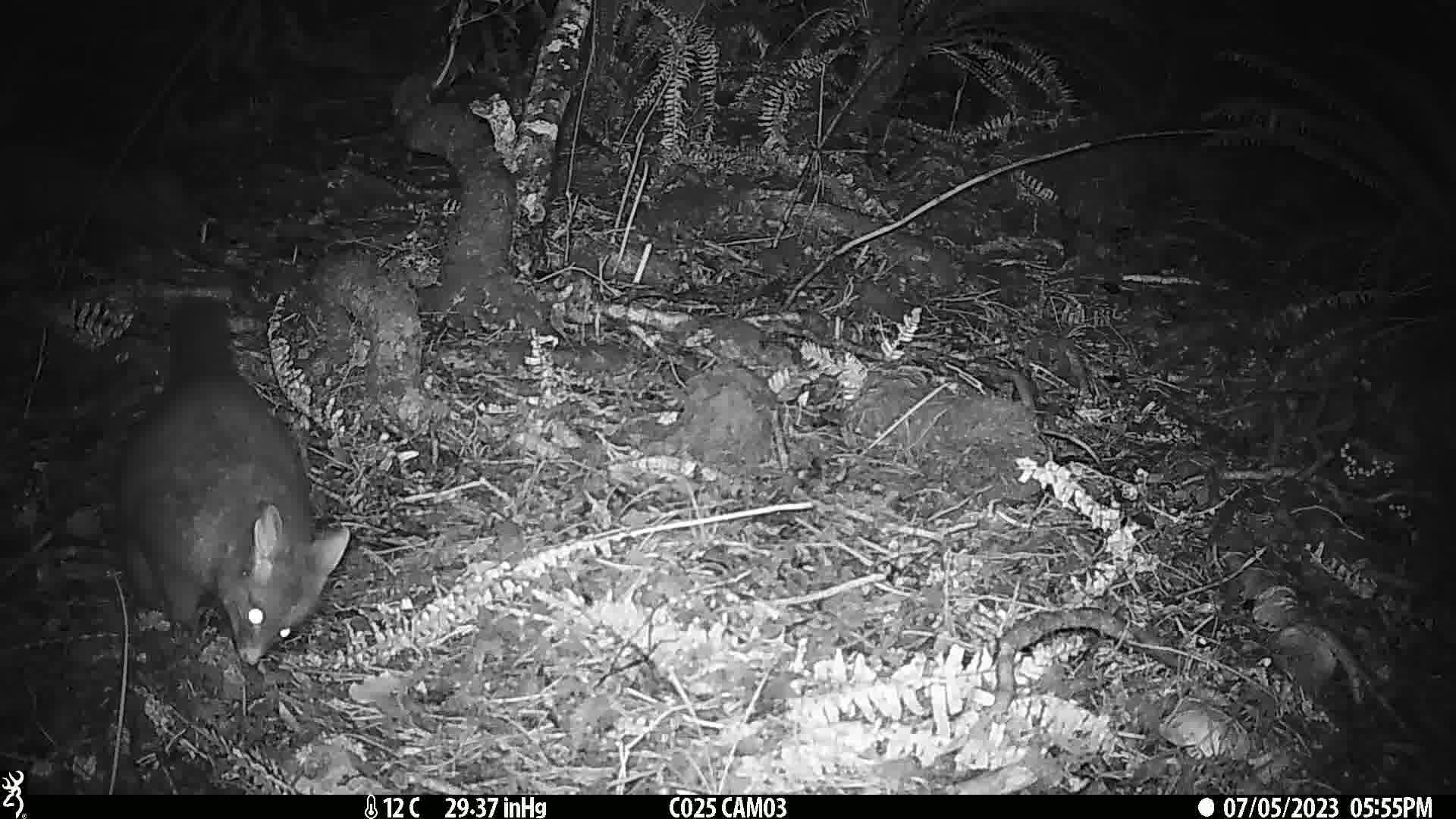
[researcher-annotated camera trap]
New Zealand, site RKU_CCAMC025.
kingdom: Animalia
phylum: Chordata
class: Mammalia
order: Diprotodontia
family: Phalangeridae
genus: Trichosurus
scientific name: Trichosurus vulpecula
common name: common brushtail possum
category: possum